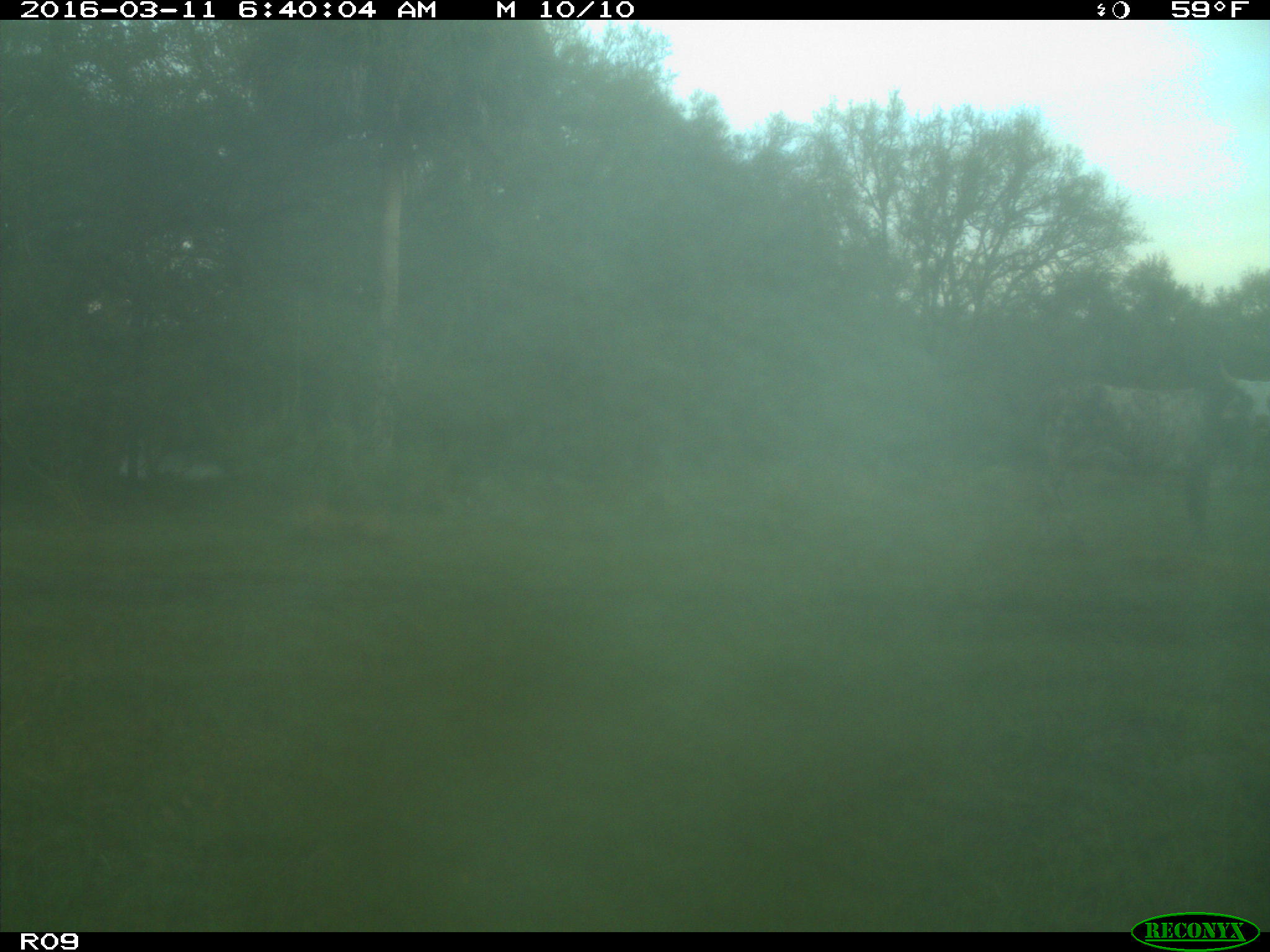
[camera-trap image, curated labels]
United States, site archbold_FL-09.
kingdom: Animalia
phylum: Chordata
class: Mammalia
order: Artiodactyla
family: Bovidae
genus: Bos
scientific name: Bos taurus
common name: domestic cow